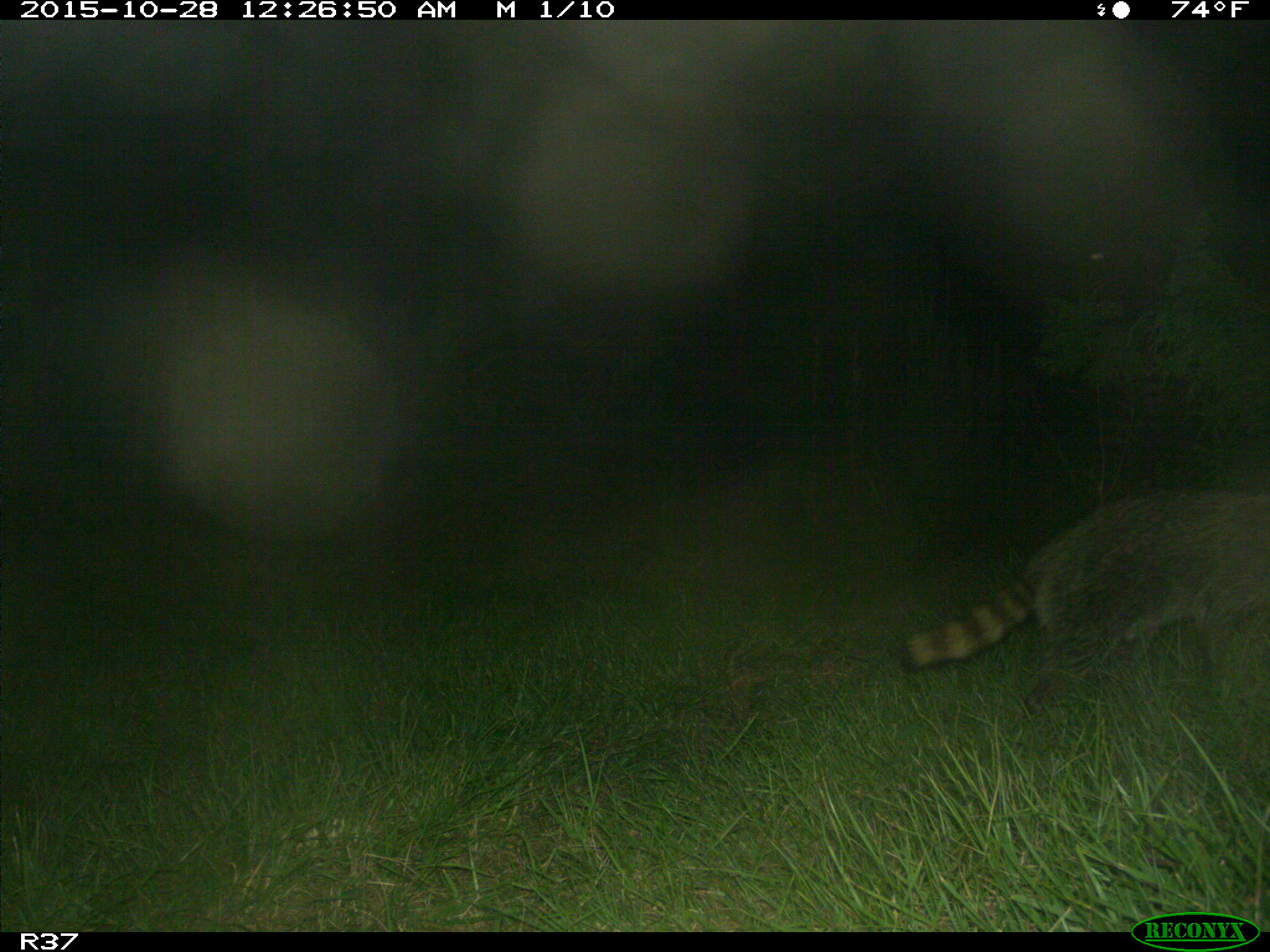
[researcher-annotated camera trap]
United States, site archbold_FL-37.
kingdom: Animalia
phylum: Chordata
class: Mammalia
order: Carnivora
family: Procyonidae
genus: Procyon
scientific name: Procyon lotor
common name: common raccoon